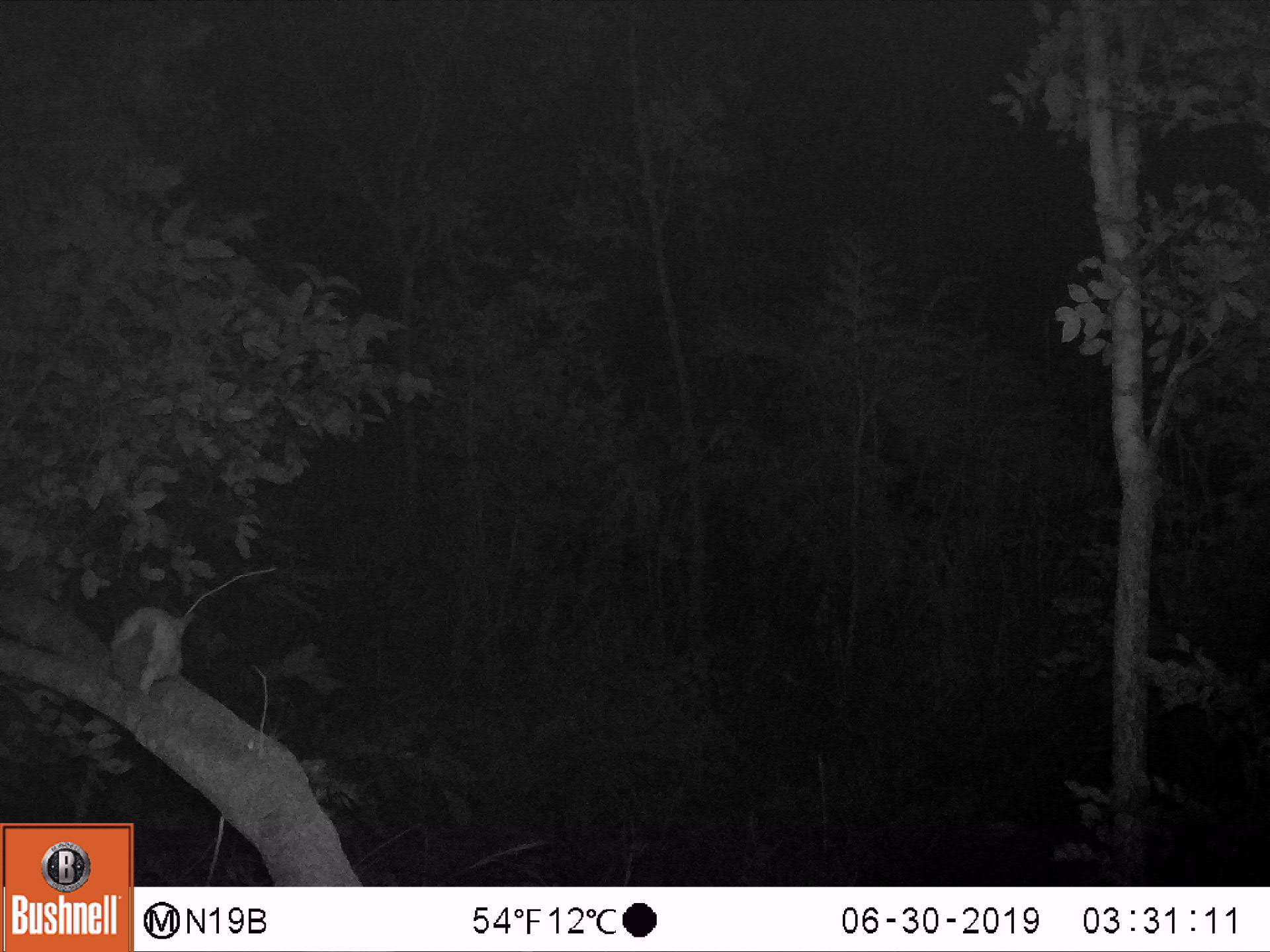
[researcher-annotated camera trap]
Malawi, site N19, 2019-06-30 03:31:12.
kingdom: Animalia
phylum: Chordata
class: Mammalia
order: Primates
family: Galagidae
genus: Galago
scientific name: Galago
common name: lesser bushbabies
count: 1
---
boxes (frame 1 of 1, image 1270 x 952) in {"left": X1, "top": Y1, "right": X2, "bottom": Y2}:
galago: {"left": 96, "top": 592, "right": 212, "bottom": 722}